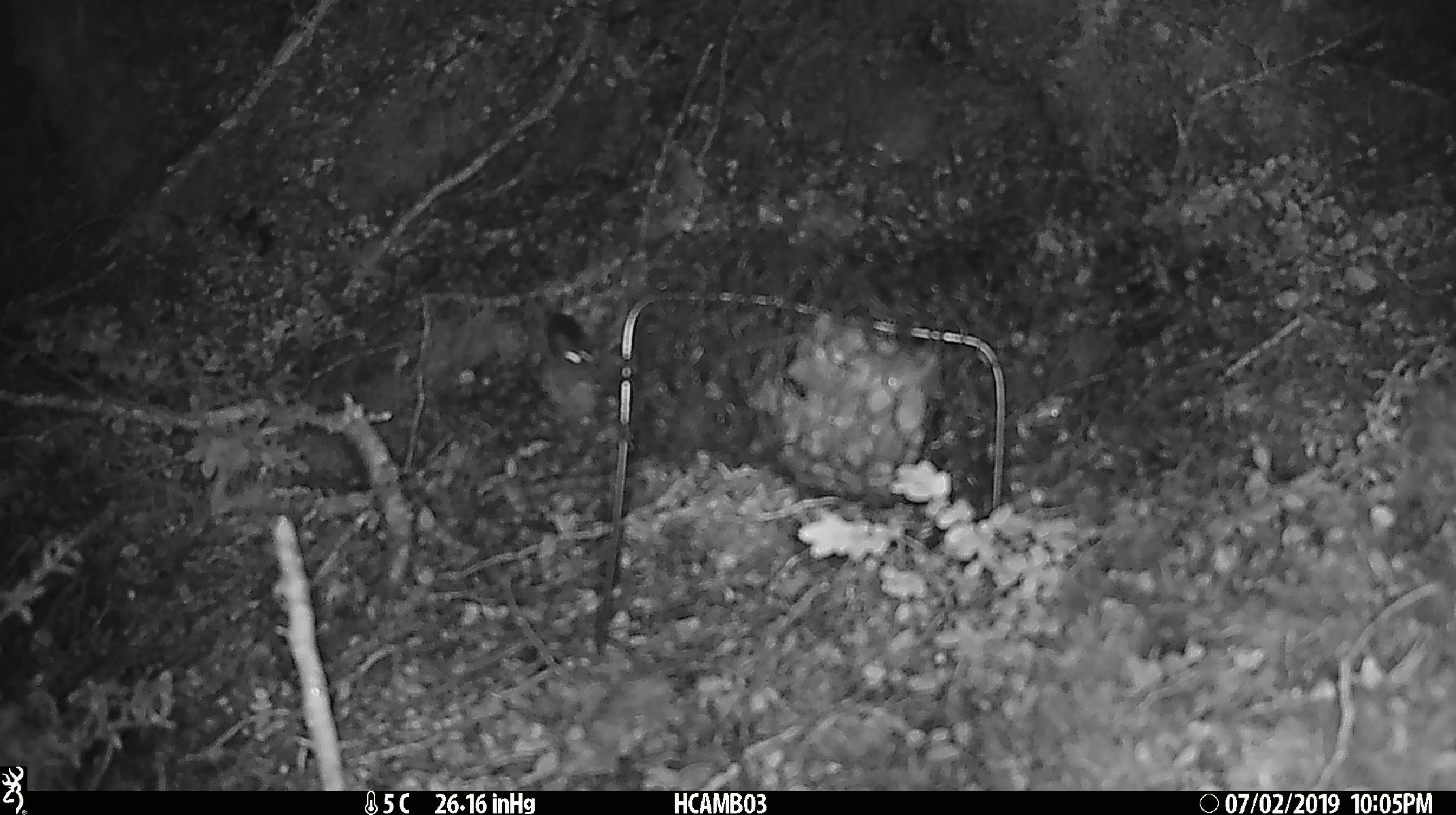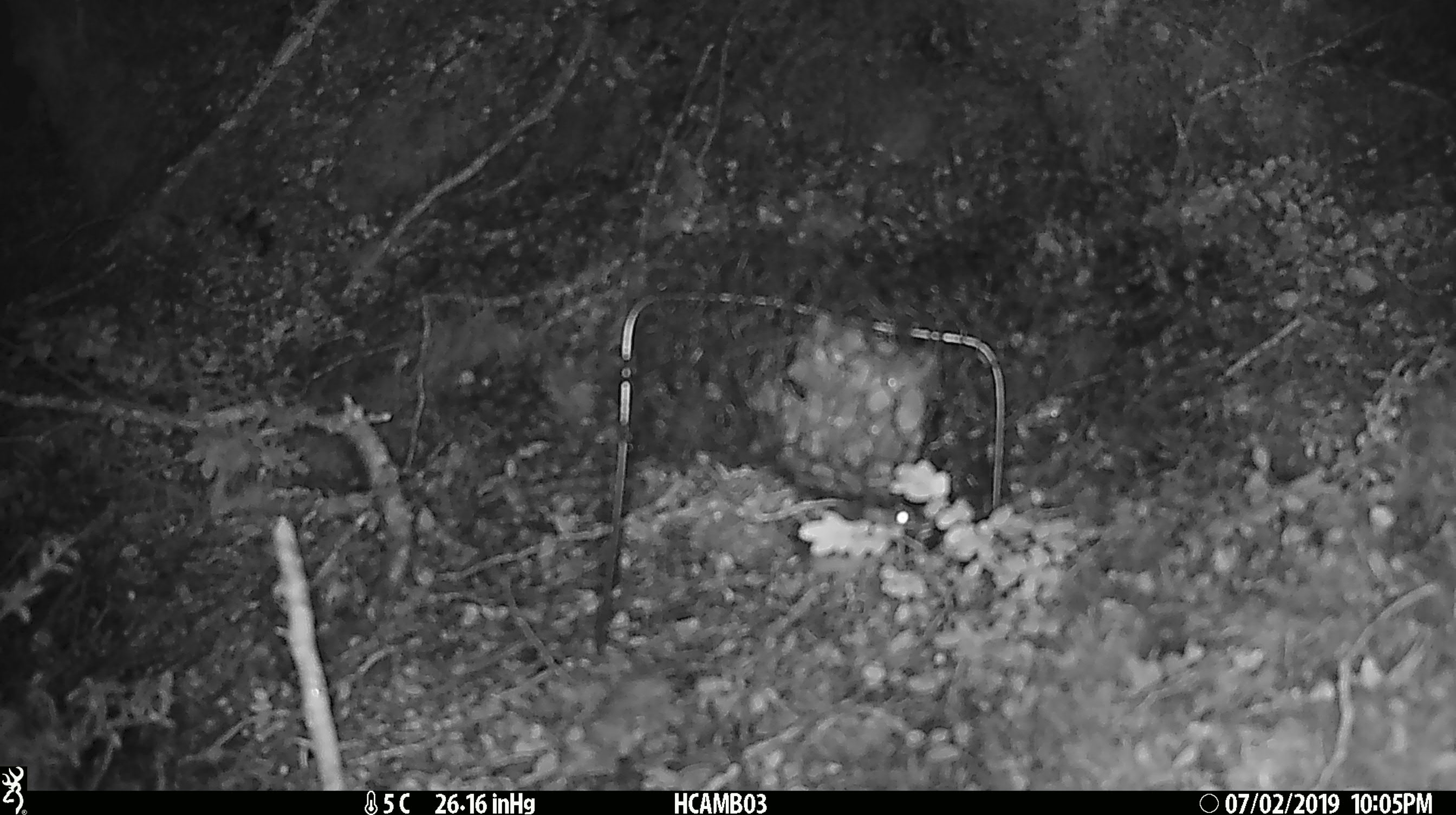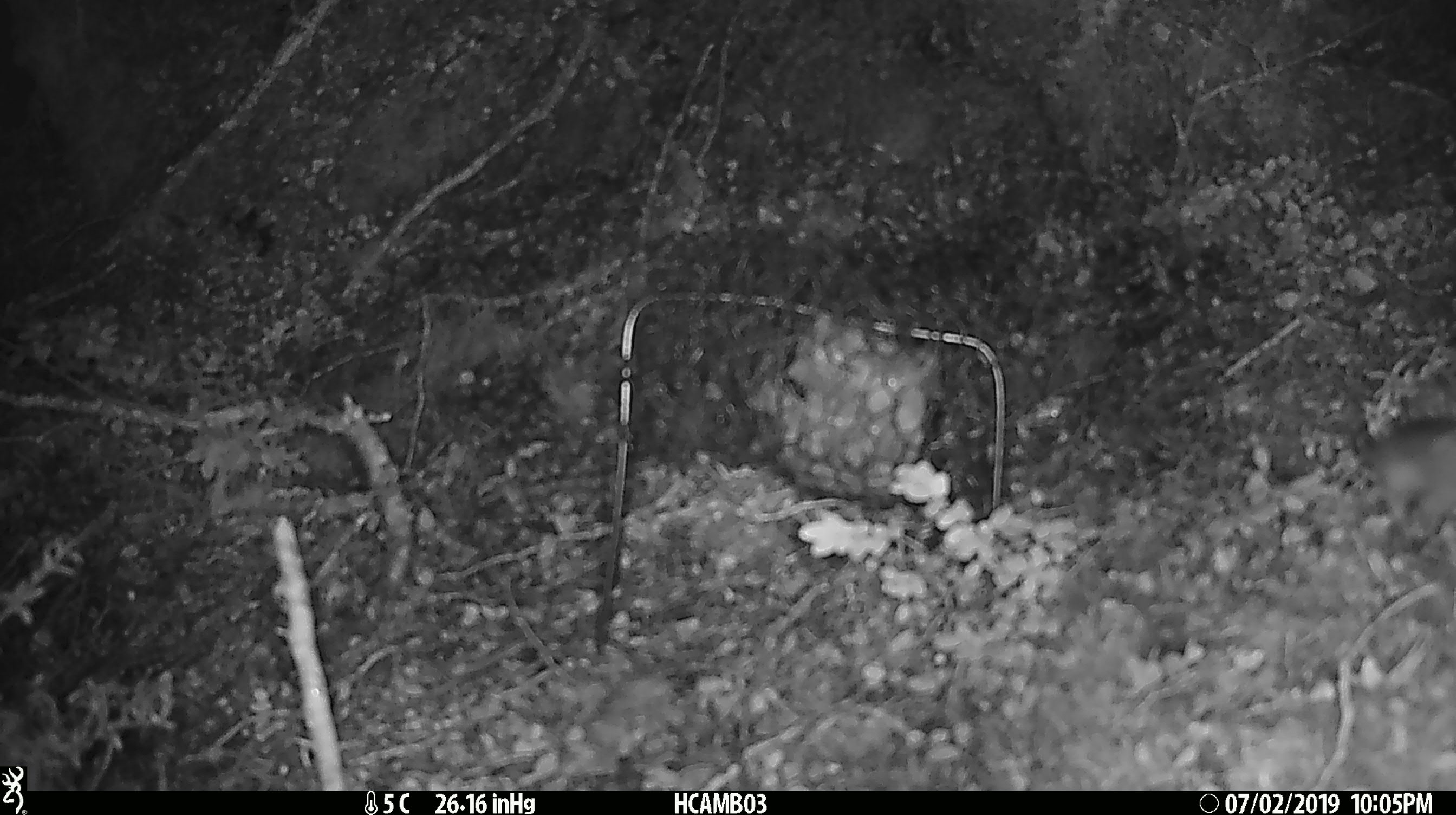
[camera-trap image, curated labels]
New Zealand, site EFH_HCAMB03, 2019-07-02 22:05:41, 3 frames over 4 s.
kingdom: Animalia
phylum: Chordata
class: Mammalia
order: Rodentia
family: Muridae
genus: Mus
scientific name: Mus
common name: mouse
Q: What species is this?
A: Mouse (Mus).